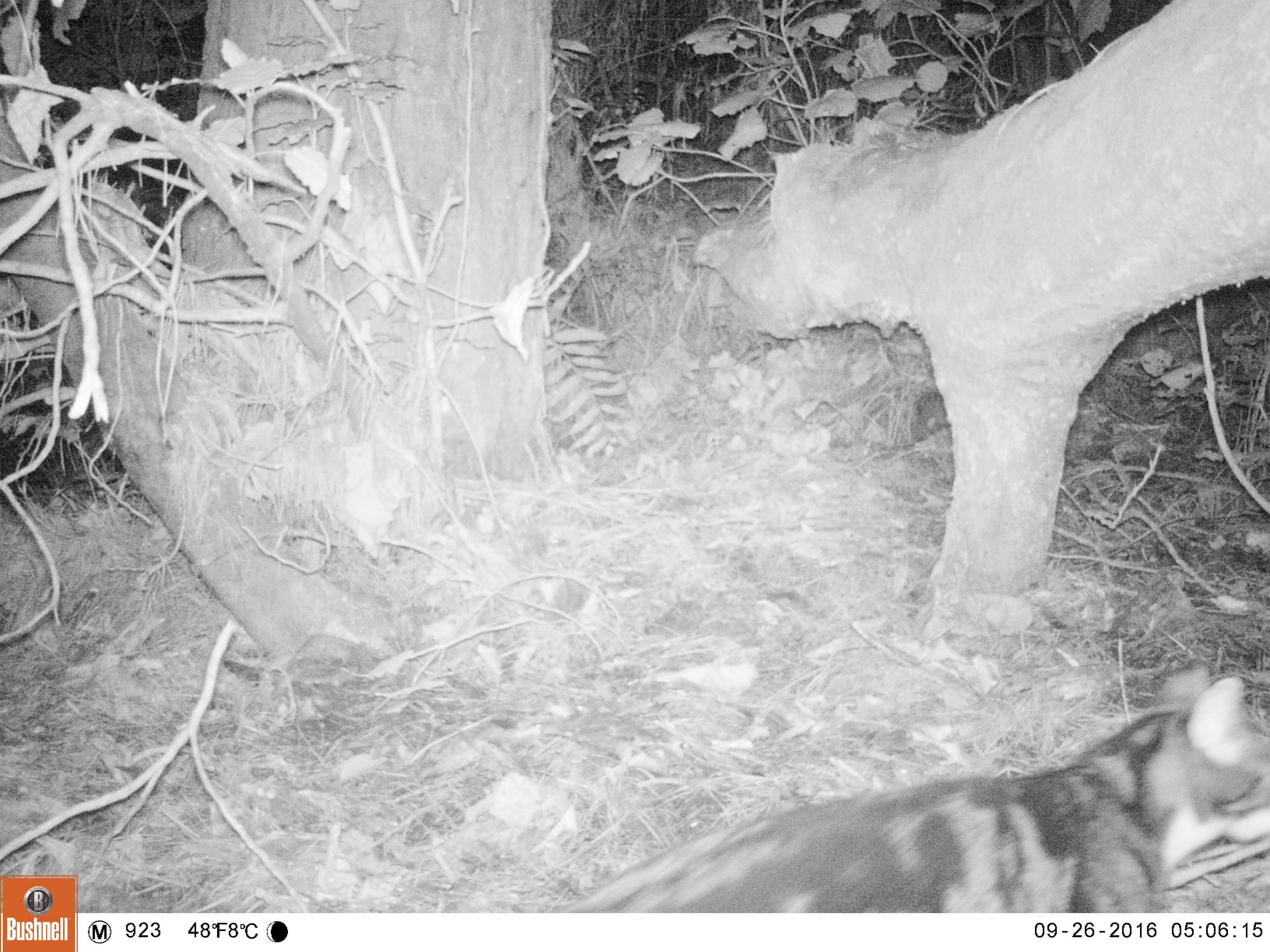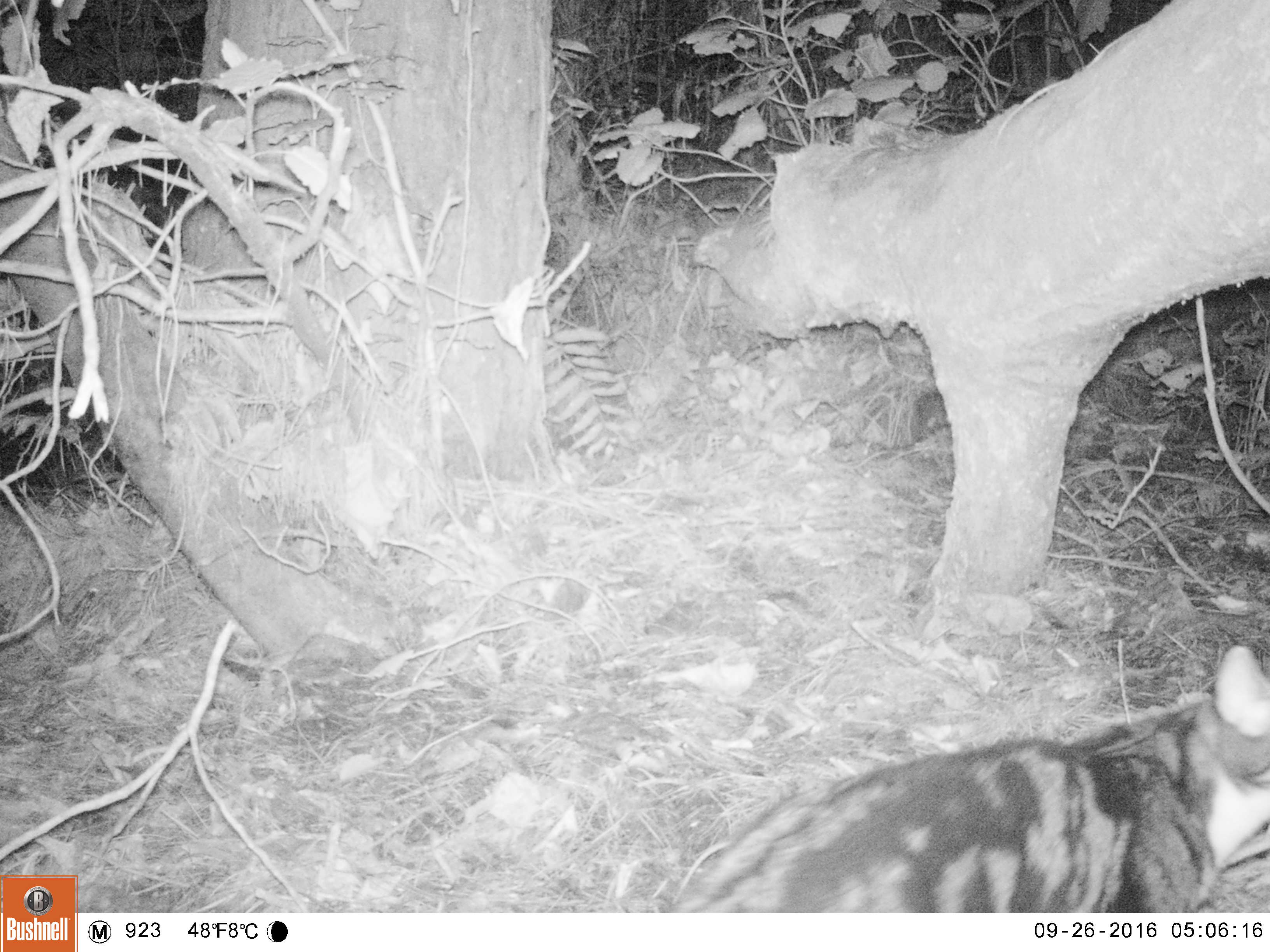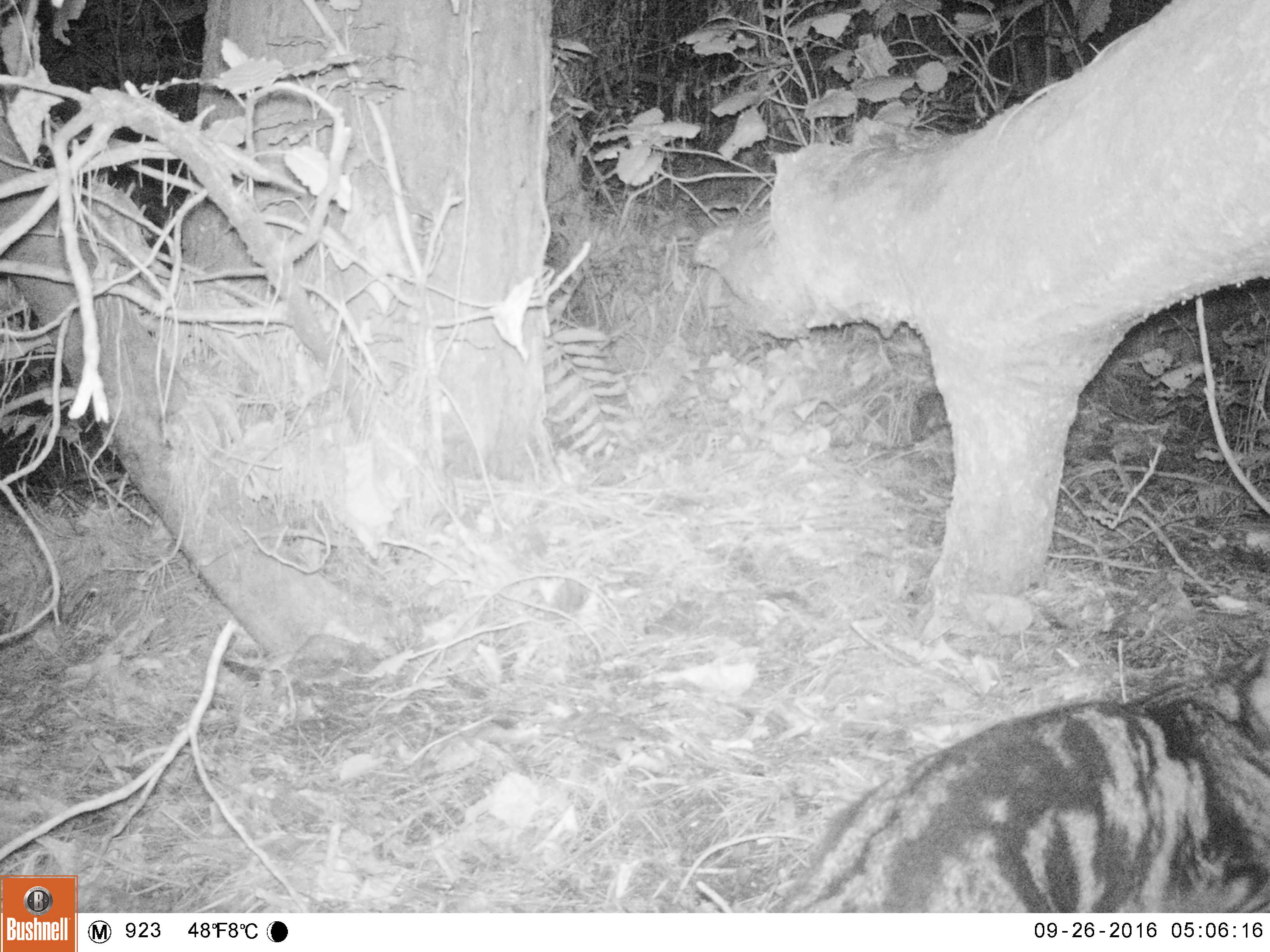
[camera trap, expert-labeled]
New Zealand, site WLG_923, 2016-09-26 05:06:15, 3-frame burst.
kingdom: Animalia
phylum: Chordata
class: Mammalia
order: Carnivora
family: Felidae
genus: Felis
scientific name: Felis catus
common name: domestic cat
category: cat